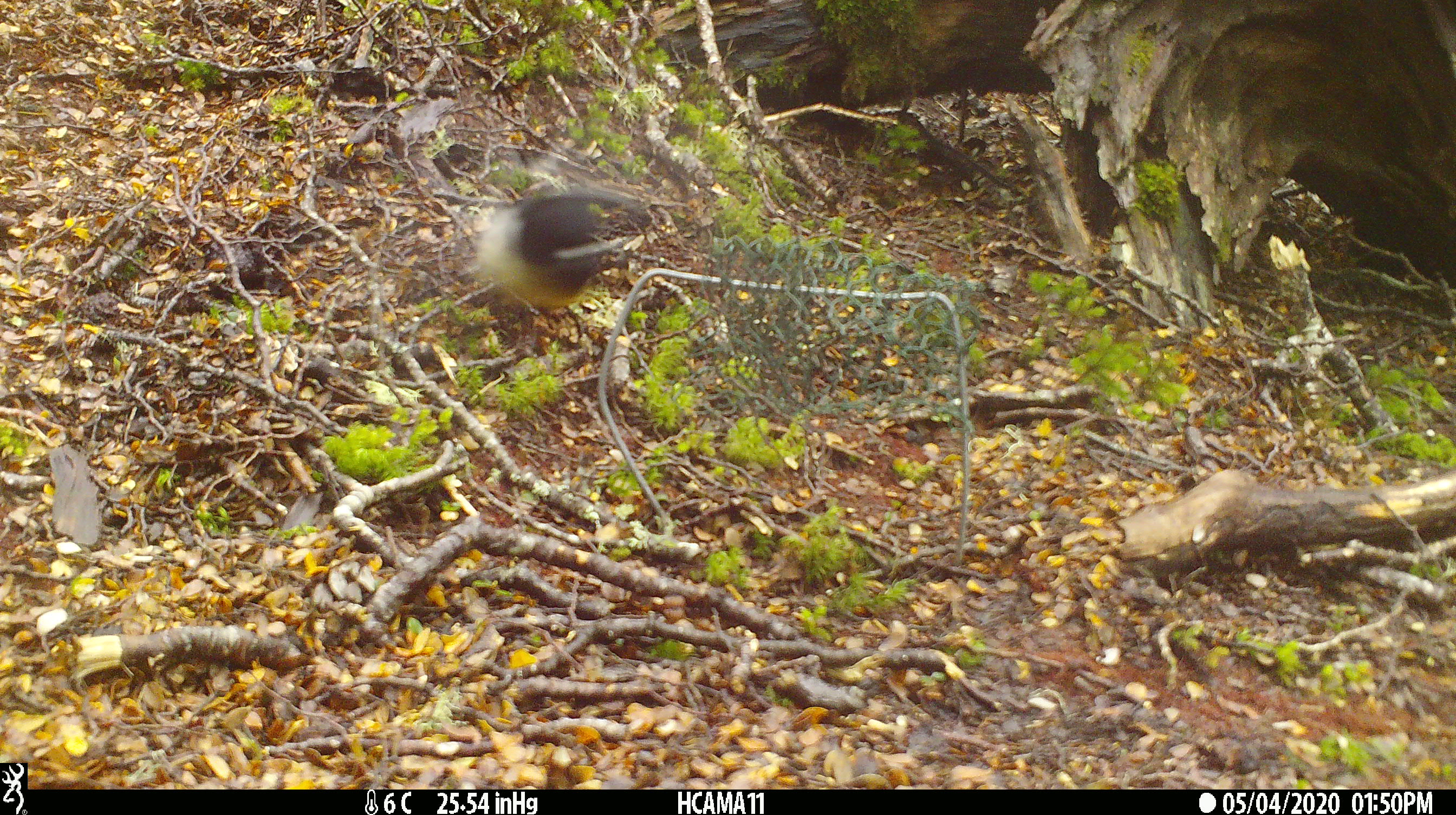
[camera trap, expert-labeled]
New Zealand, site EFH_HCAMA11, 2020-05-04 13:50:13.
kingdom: Animalia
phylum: Chordata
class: Aves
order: Passeriformes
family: Petroicidae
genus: Petroica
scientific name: Petroica macrocephala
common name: tomtit